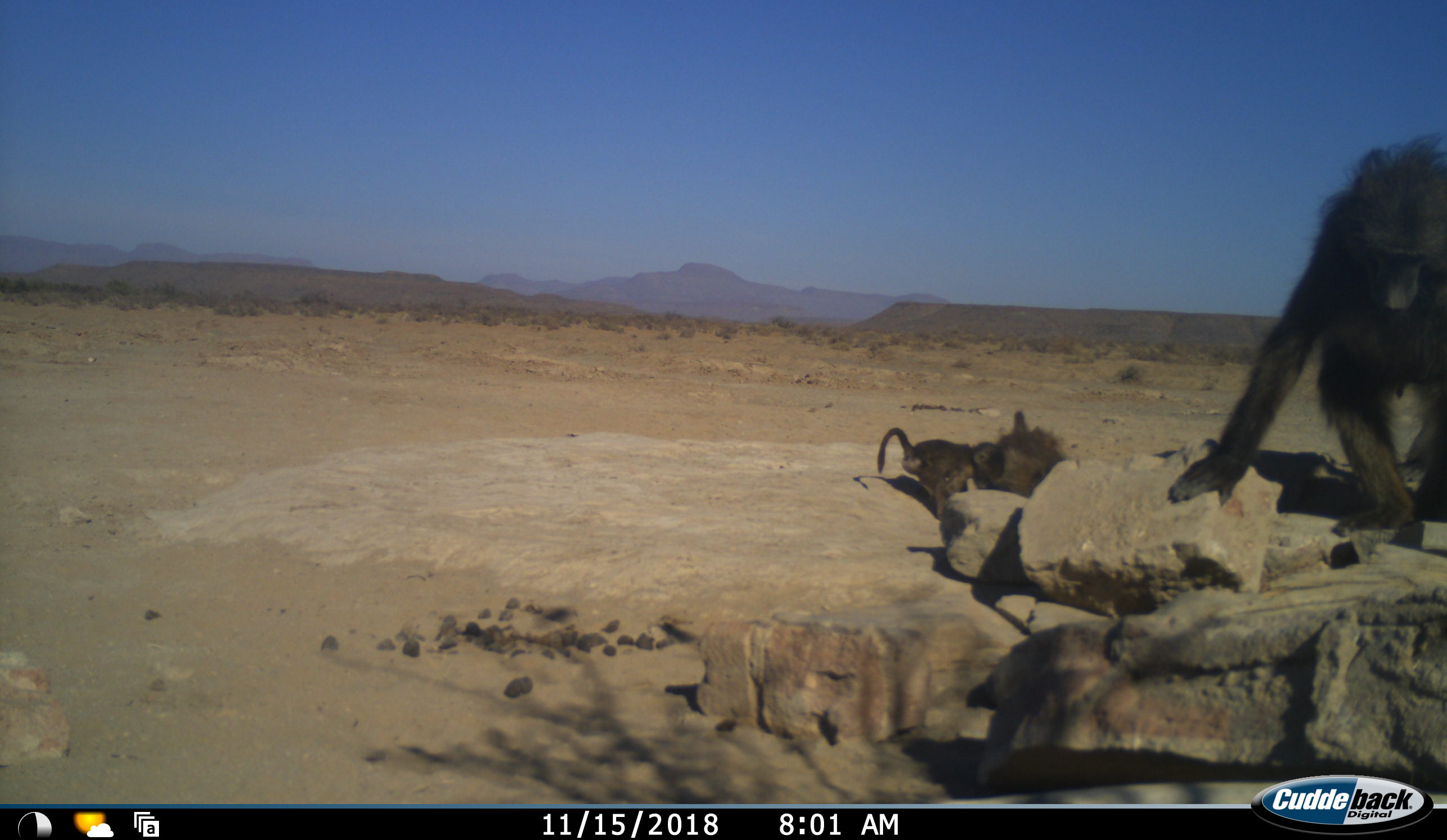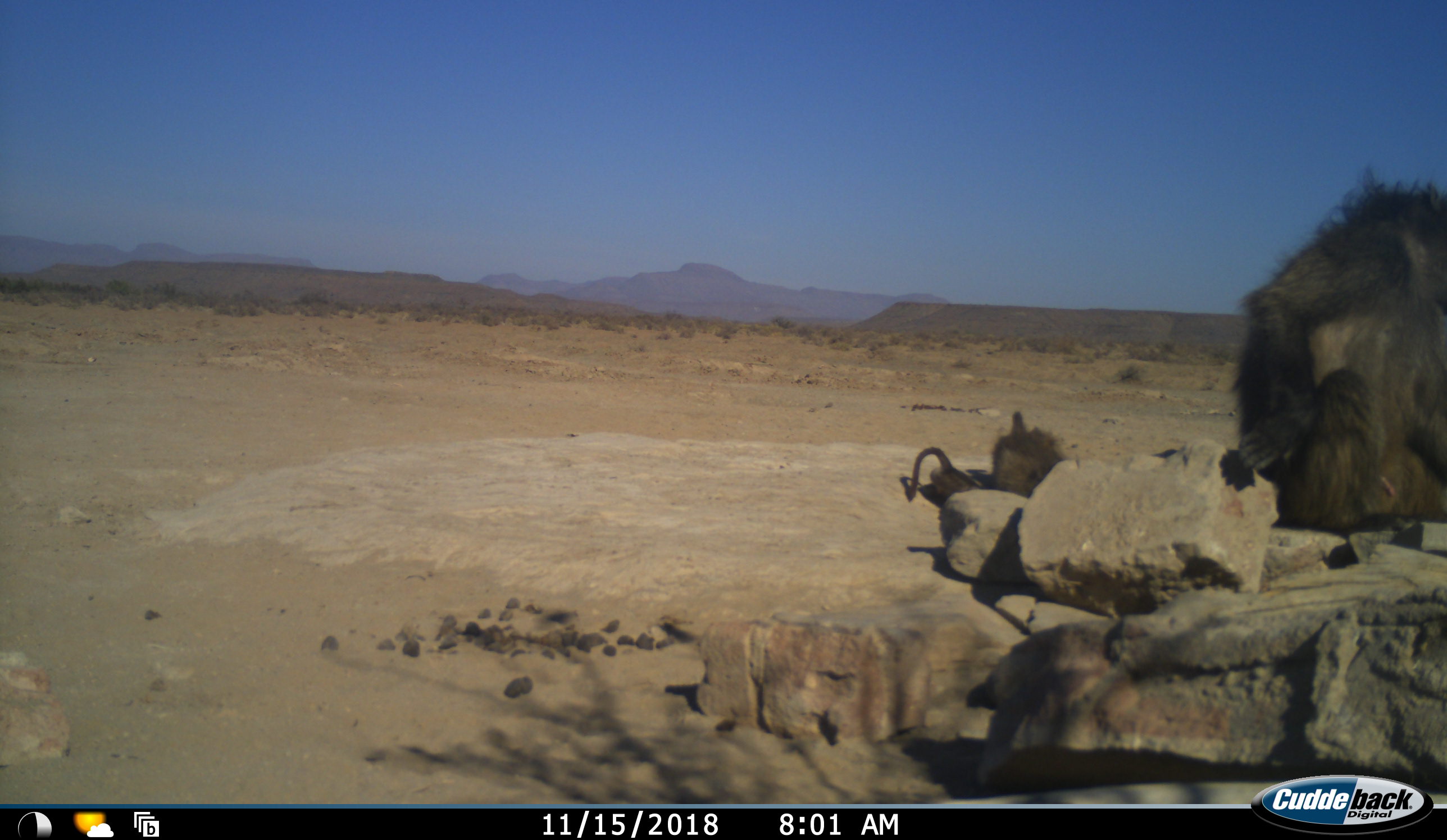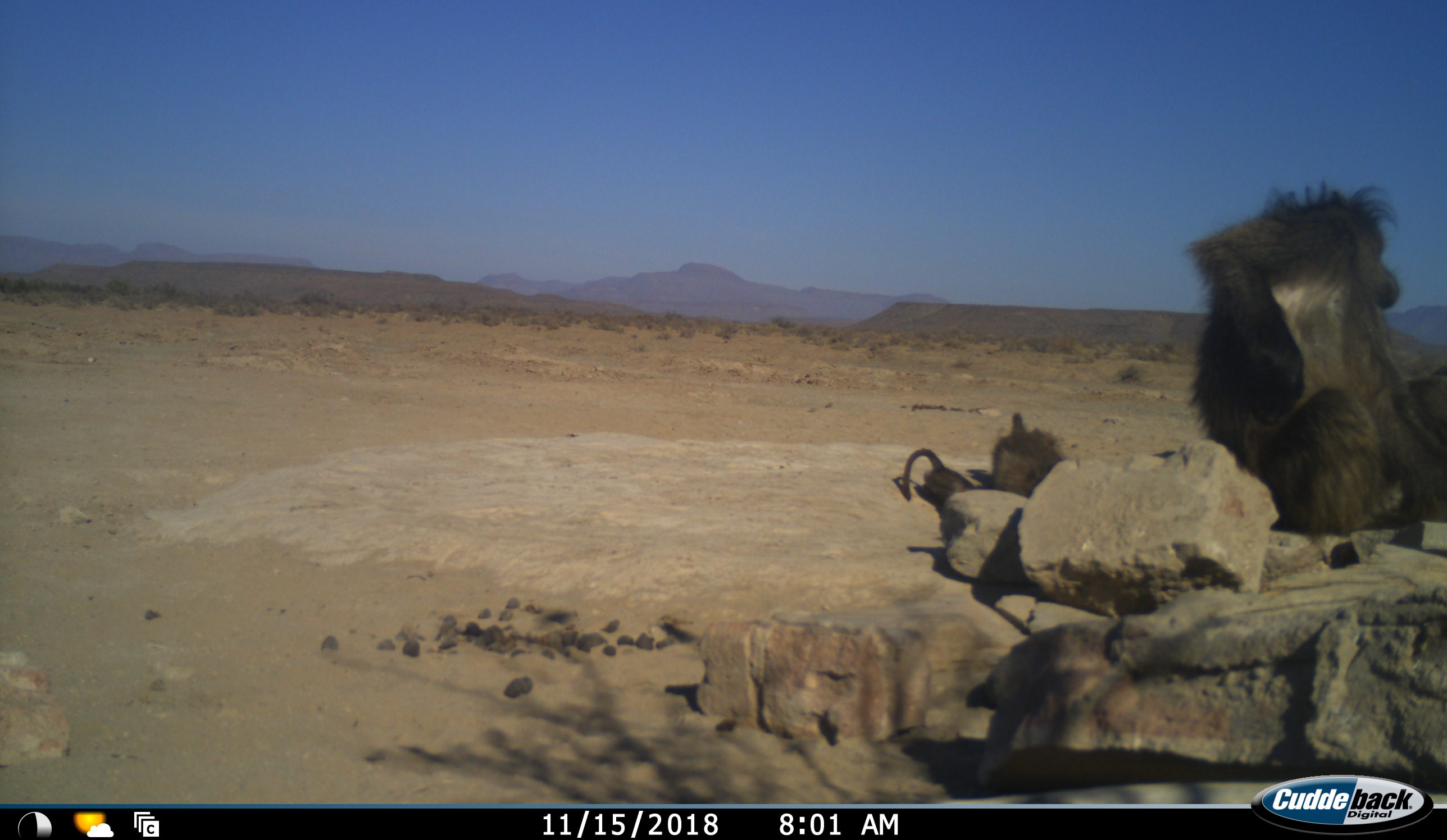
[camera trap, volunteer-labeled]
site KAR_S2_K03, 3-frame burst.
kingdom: Animalia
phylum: Chordata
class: Mammalia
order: Primates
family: Cercopithecidae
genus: Papio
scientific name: Papio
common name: baboon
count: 3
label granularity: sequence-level